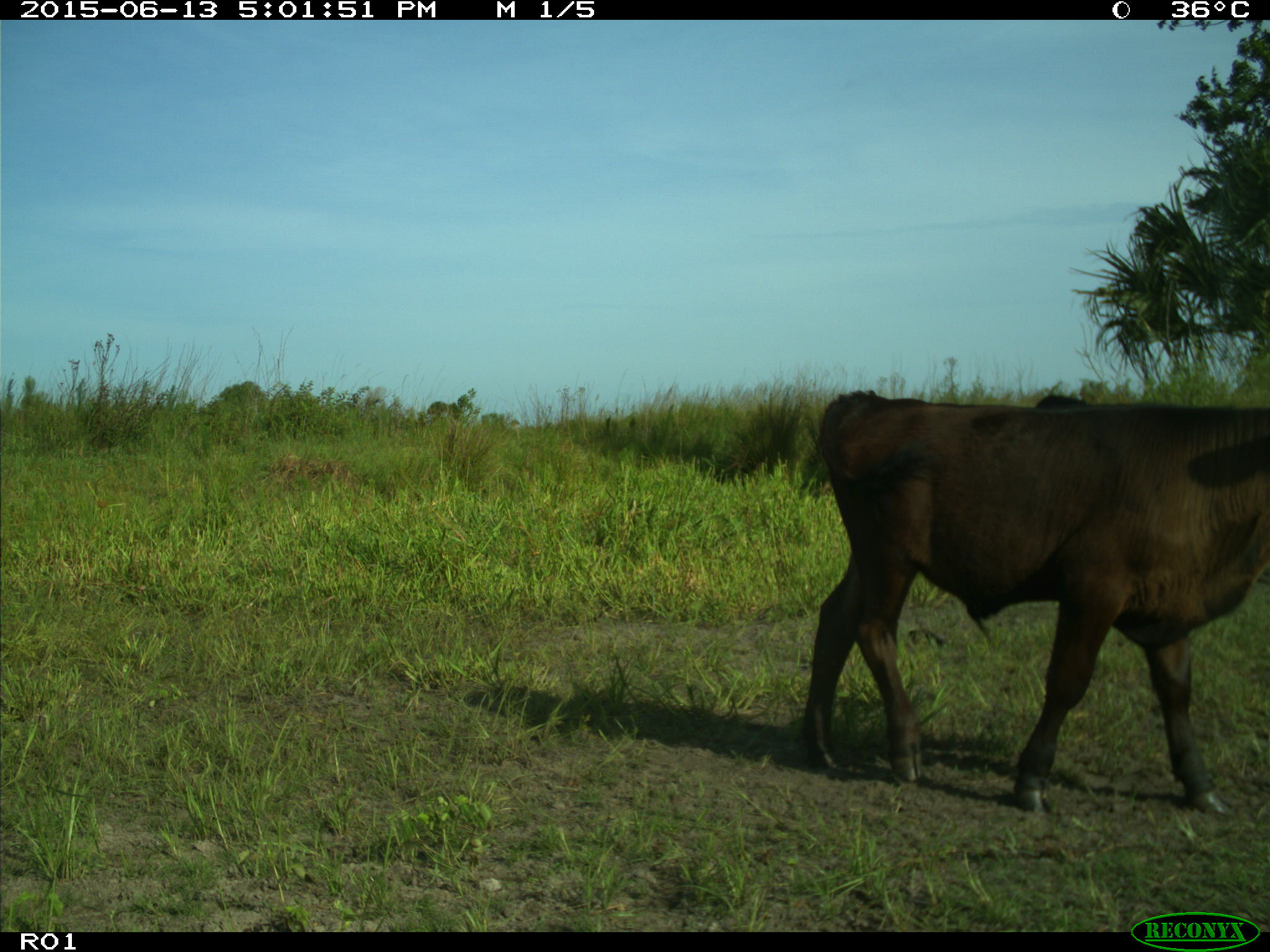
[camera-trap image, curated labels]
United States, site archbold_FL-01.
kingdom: Animalia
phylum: Chordata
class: Mammalia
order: Artiodactyla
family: Bovidae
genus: Bos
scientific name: Bos taurus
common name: domestic cow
Bos taurus (domestic cow).